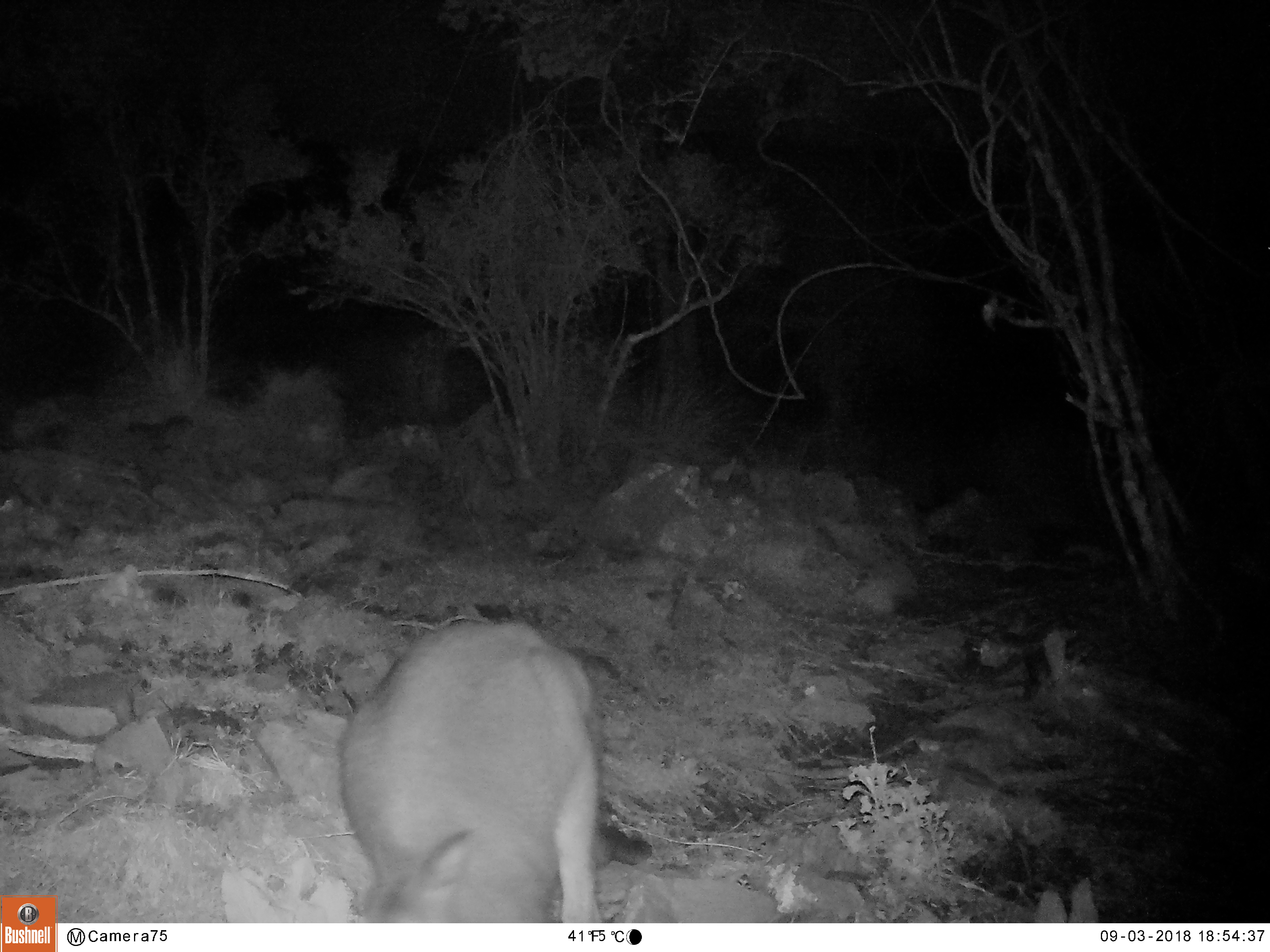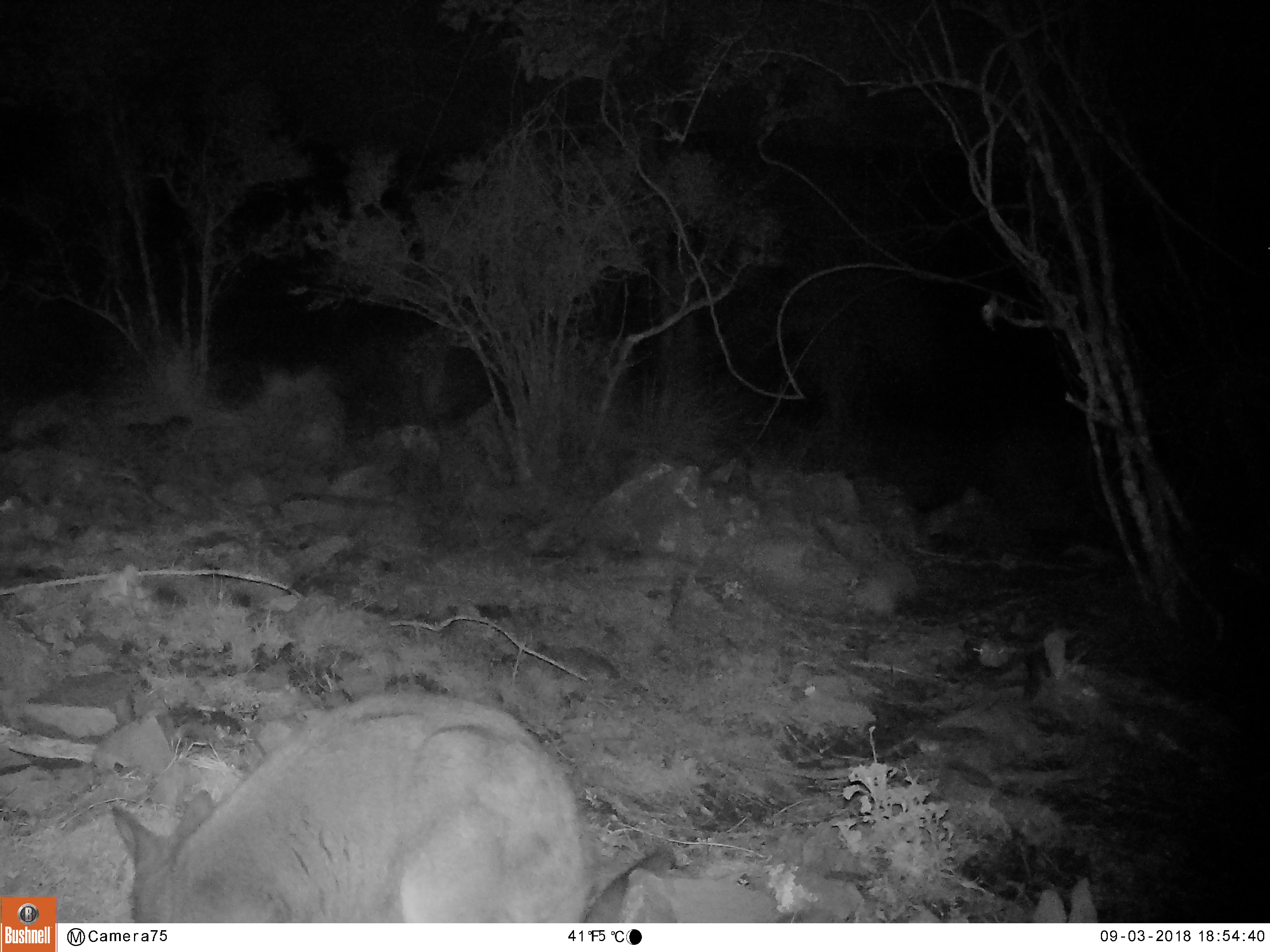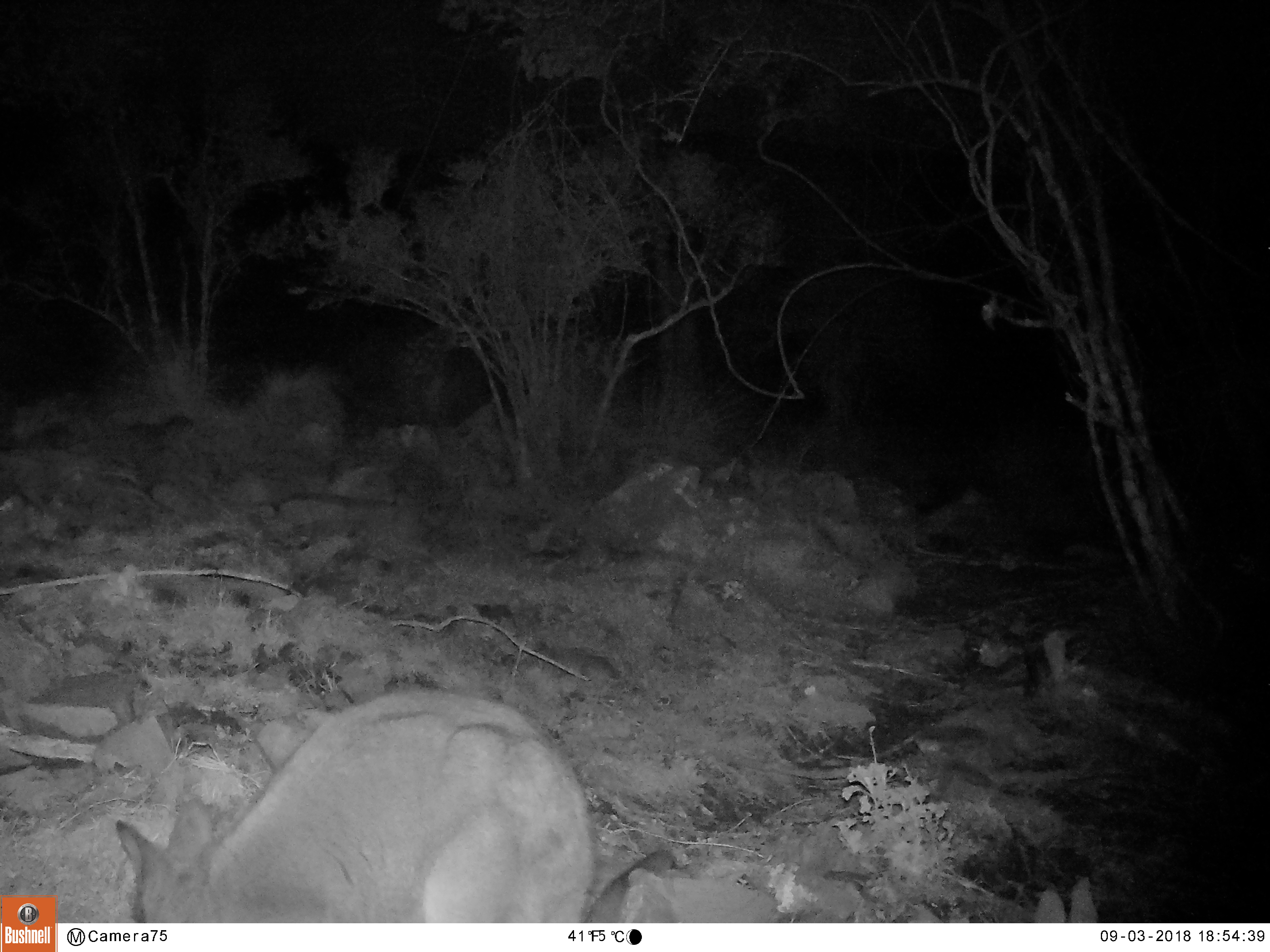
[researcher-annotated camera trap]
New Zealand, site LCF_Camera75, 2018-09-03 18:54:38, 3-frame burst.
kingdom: Animalia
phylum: Chordata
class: Mammalia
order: Diprotodontia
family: Macropodidae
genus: Notamacropus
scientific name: Notamacropus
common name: wallaby